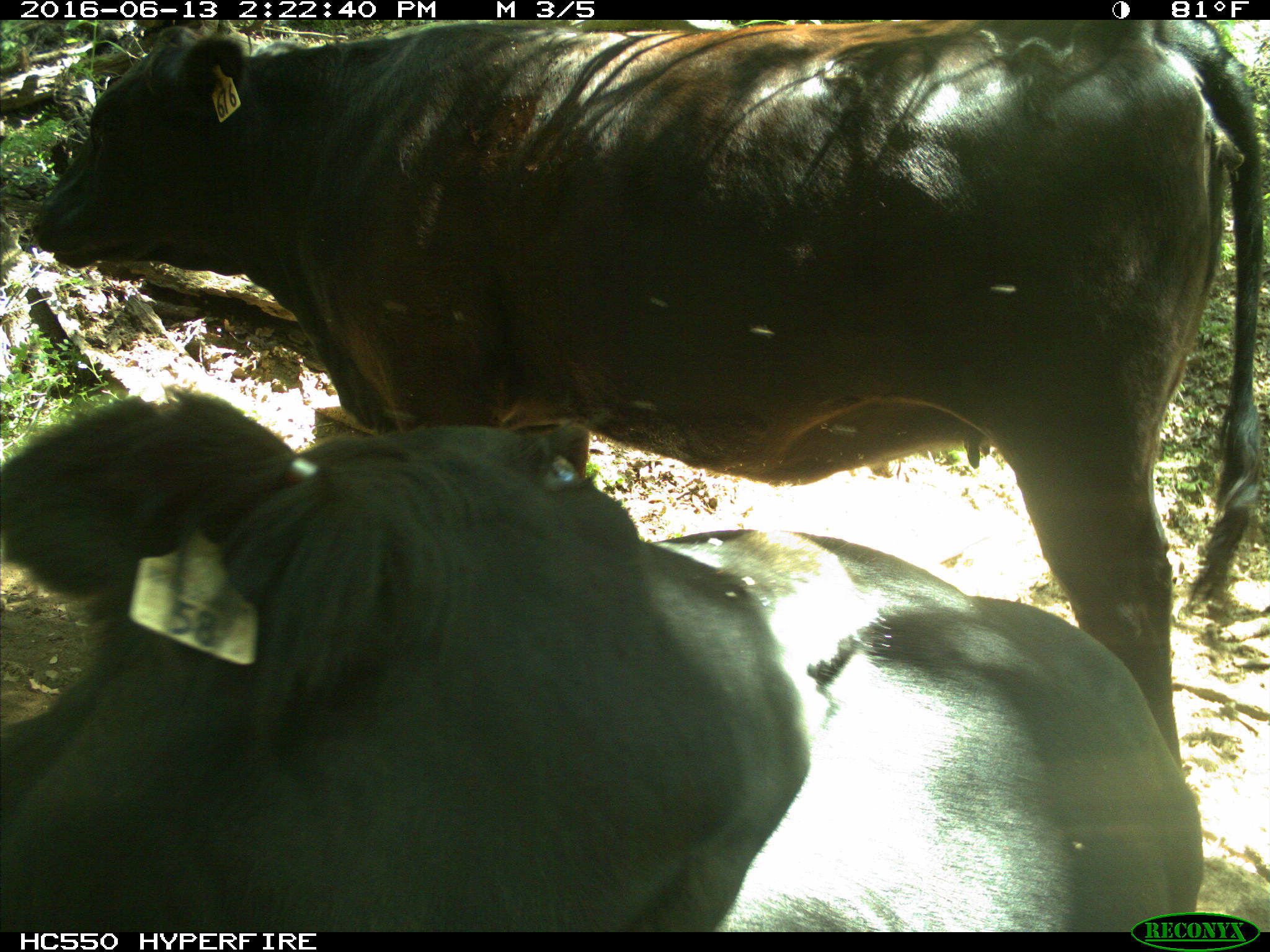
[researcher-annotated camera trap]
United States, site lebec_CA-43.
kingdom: Animalia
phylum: Chordata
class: Mammalia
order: Artiodactyla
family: Bovidae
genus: Bos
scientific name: Bos taurus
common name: domestic cow